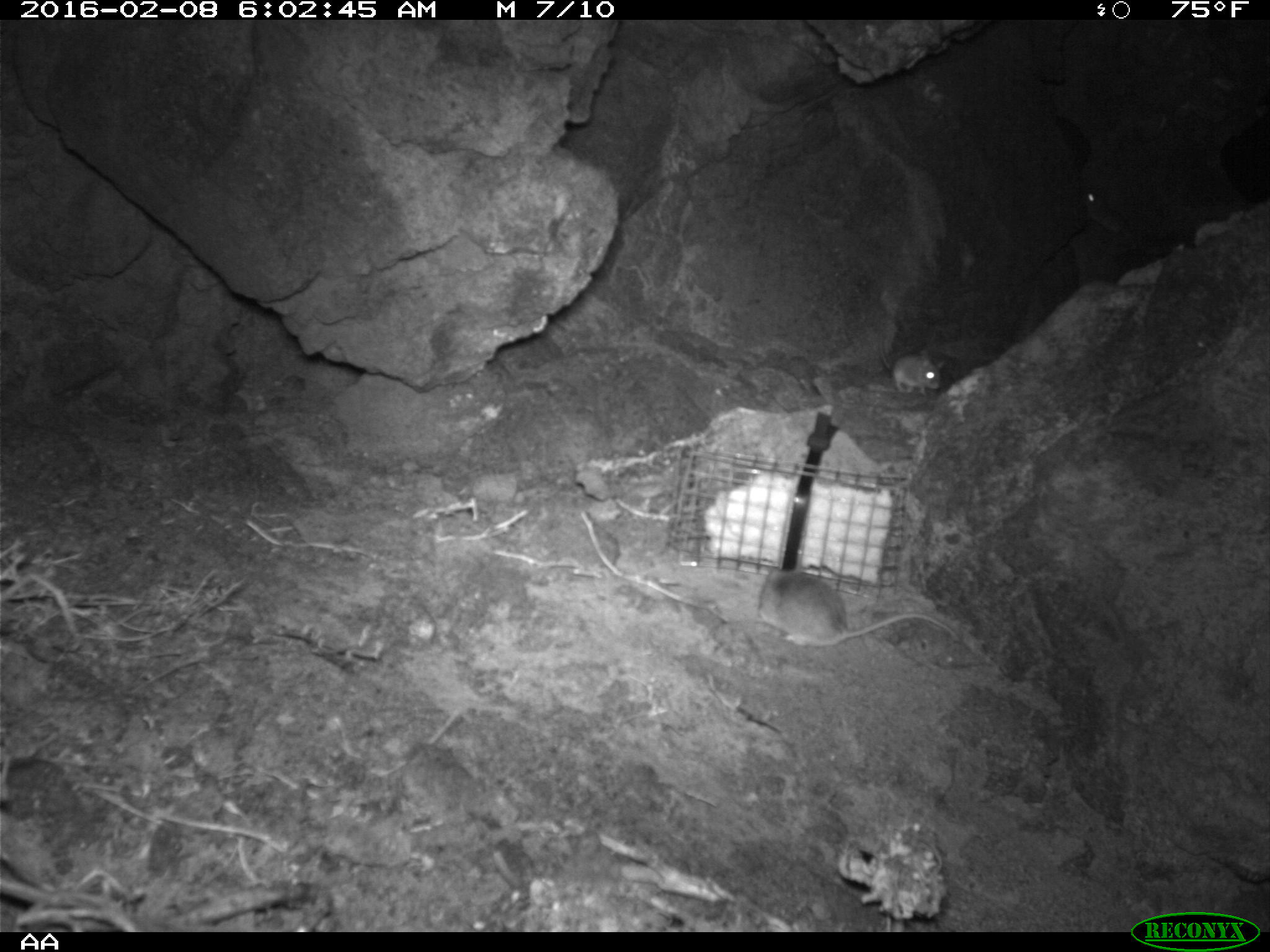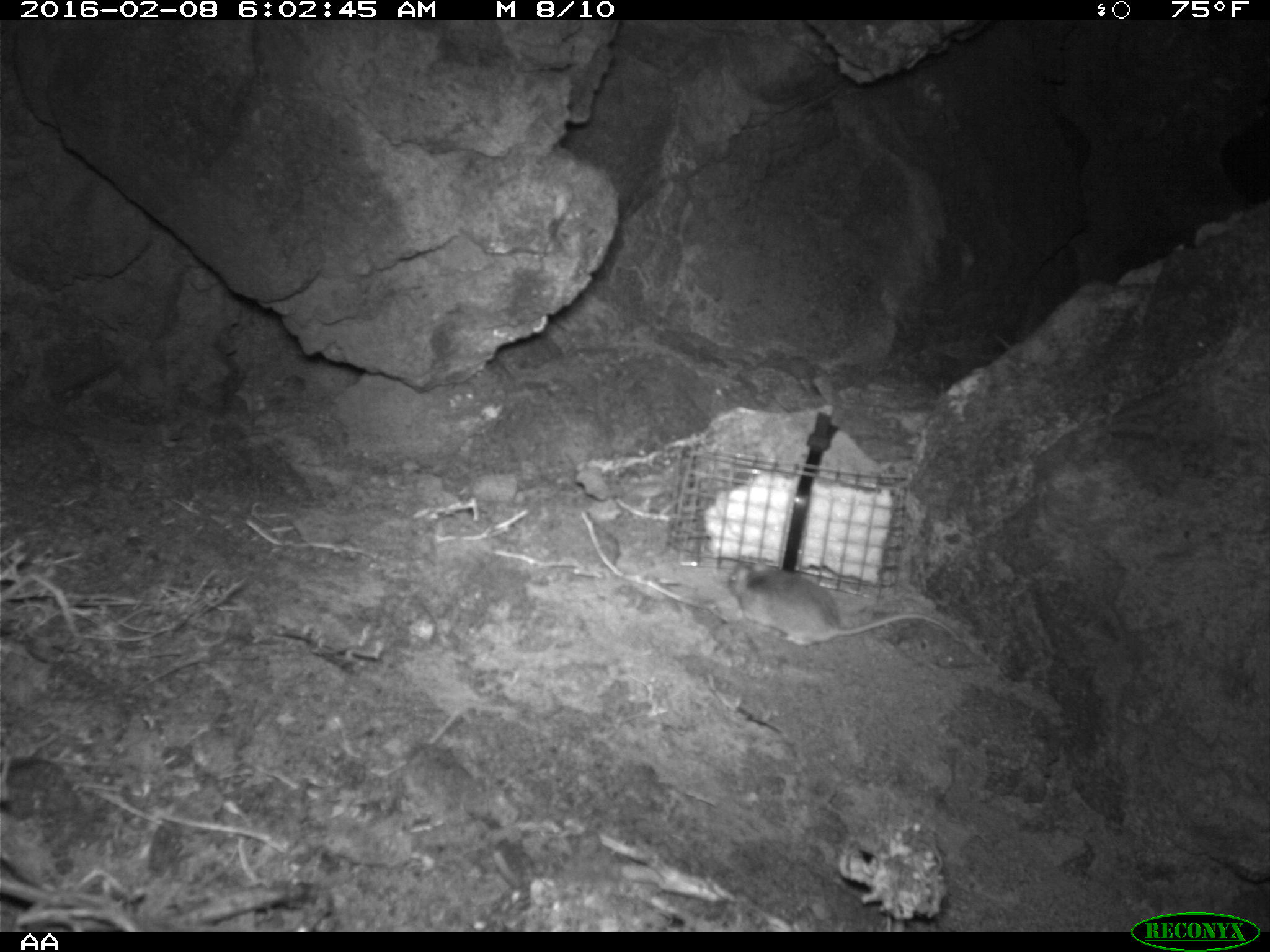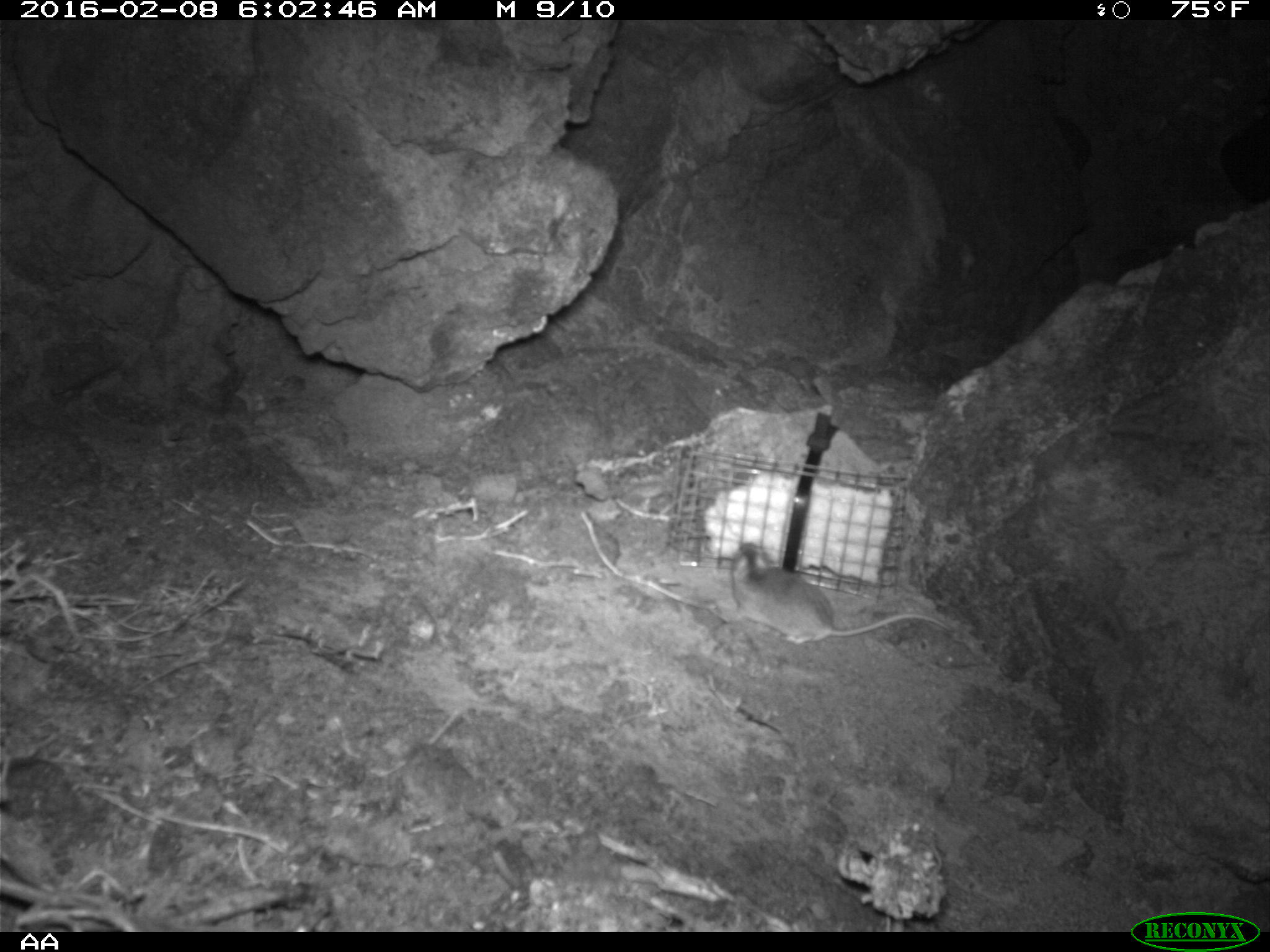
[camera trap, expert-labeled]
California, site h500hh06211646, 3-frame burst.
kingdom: Animalia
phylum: Chordata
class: Mammalia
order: Rodentia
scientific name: Rodentia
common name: rodent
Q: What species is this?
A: Rodent (Rodentia).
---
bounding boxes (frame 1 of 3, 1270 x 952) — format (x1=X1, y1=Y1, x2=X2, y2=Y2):
rodent: (x1=752, y1=567, x2=959, y2=648); (x1=878, y1=332, x2=941, y2=395); (x1=1084, y1=187, x2=1137, y2=244)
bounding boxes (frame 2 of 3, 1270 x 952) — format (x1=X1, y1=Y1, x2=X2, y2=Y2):
rodent: (x1=727, y1=560, x2=962, y2=645)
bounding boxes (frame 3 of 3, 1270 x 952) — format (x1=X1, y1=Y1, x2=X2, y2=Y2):
rodent: (x1=710, y1=540, x2=956, y2=664)